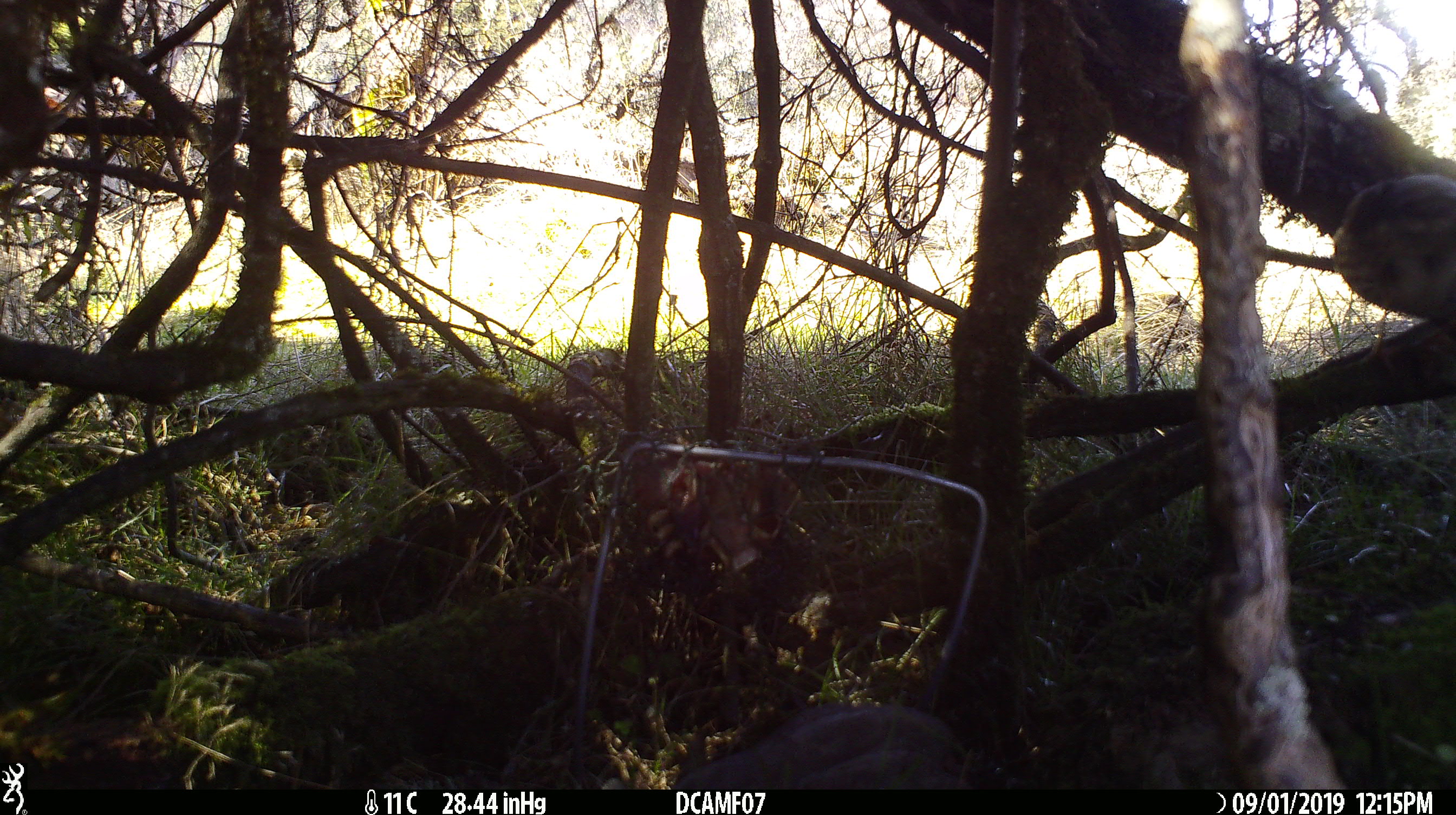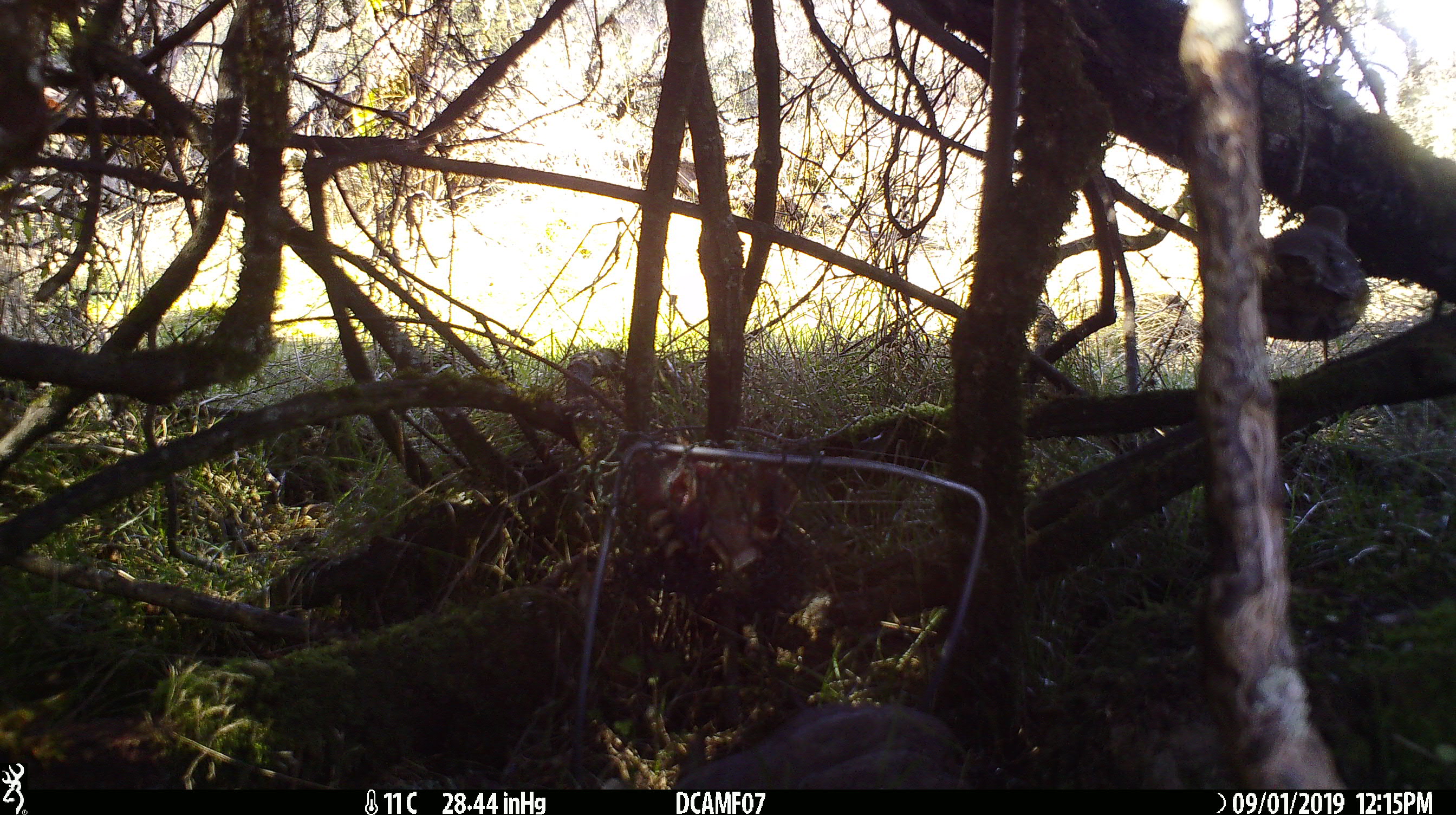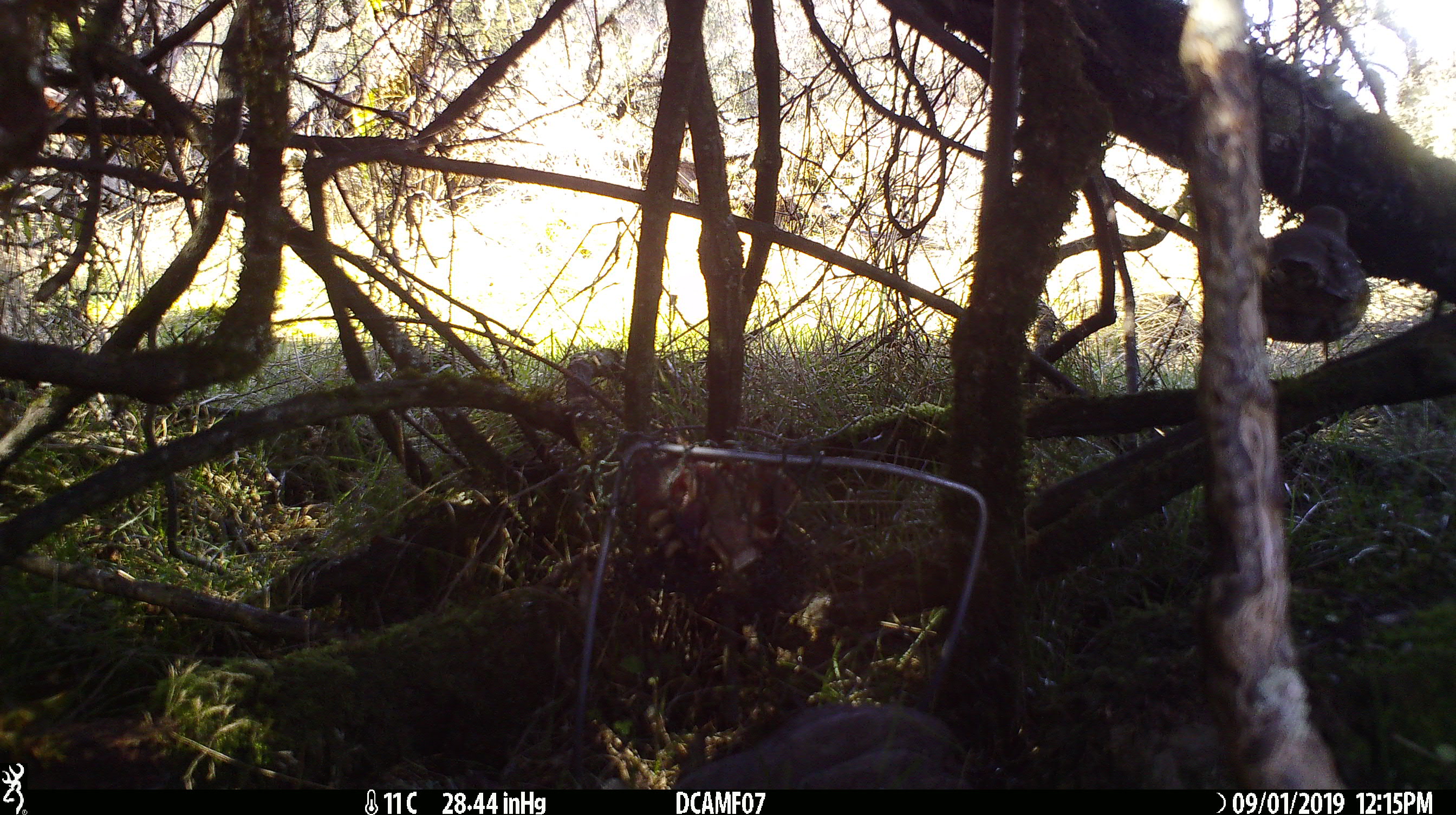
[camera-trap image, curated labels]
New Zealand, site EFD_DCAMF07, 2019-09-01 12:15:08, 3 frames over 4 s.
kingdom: Animalia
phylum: Chordata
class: Aves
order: Passeriformes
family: Turdidae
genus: Turdus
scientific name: Turdus philomelos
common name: song thrush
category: thrush